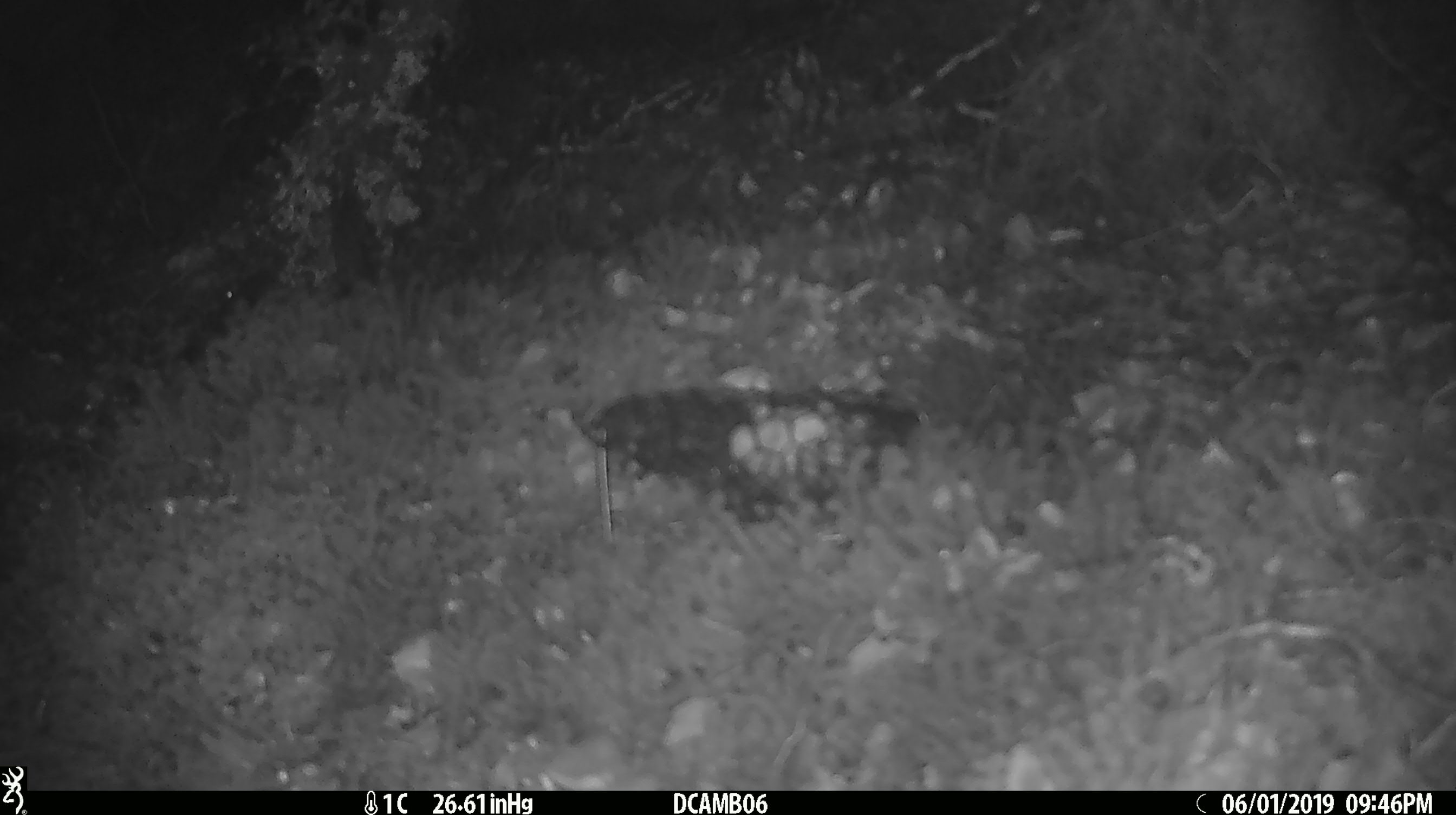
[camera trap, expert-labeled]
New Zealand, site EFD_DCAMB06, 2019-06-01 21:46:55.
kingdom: Animalia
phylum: Chordata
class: Mammalia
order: Rodentia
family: Muridae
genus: Mus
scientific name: Mus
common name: mouse